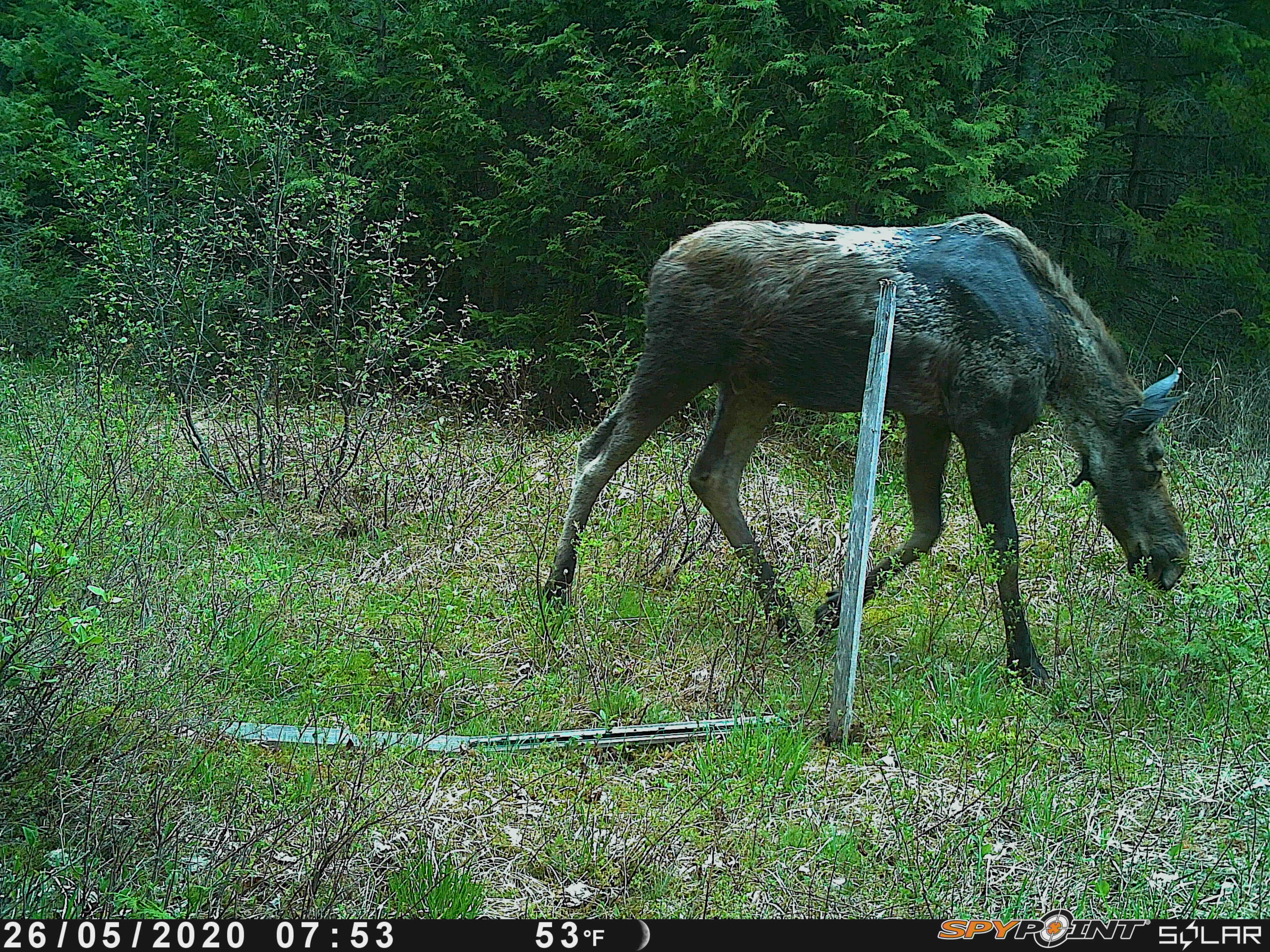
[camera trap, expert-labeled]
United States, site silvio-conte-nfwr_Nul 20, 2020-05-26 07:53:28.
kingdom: Animalia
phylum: Chordata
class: Mammalia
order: Artiodactyla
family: Cervidae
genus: Alces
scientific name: Alces alces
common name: moose